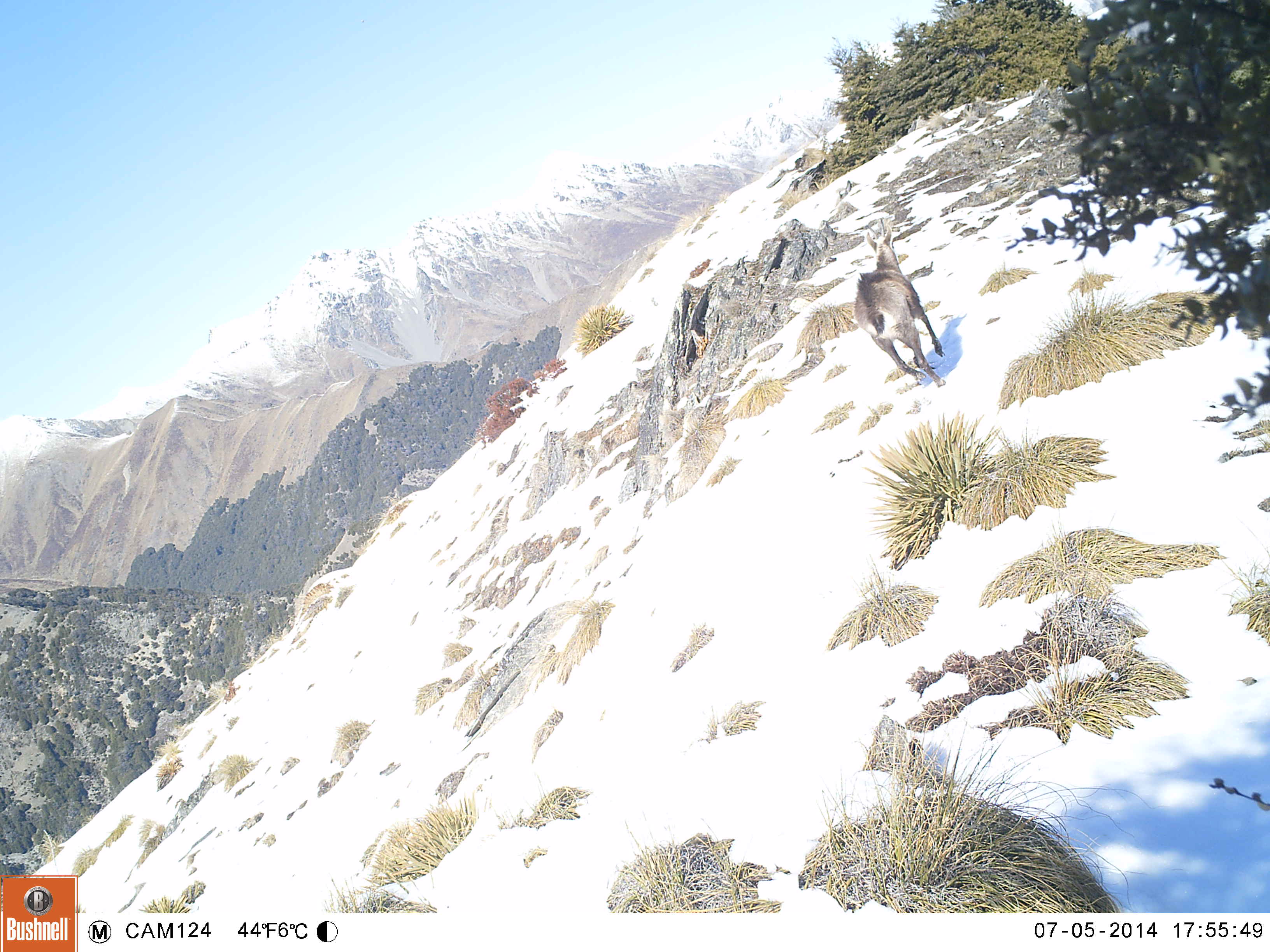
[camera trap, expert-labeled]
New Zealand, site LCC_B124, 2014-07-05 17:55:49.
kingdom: Animalia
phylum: Chordata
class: Mammalia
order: Artiodactyla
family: Bovidae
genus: Rupicapra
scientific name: Rupicapra rupicapra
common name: alpine chamois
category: chamois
Chamois (alpine chamois) (Rupicapra rupicapra).